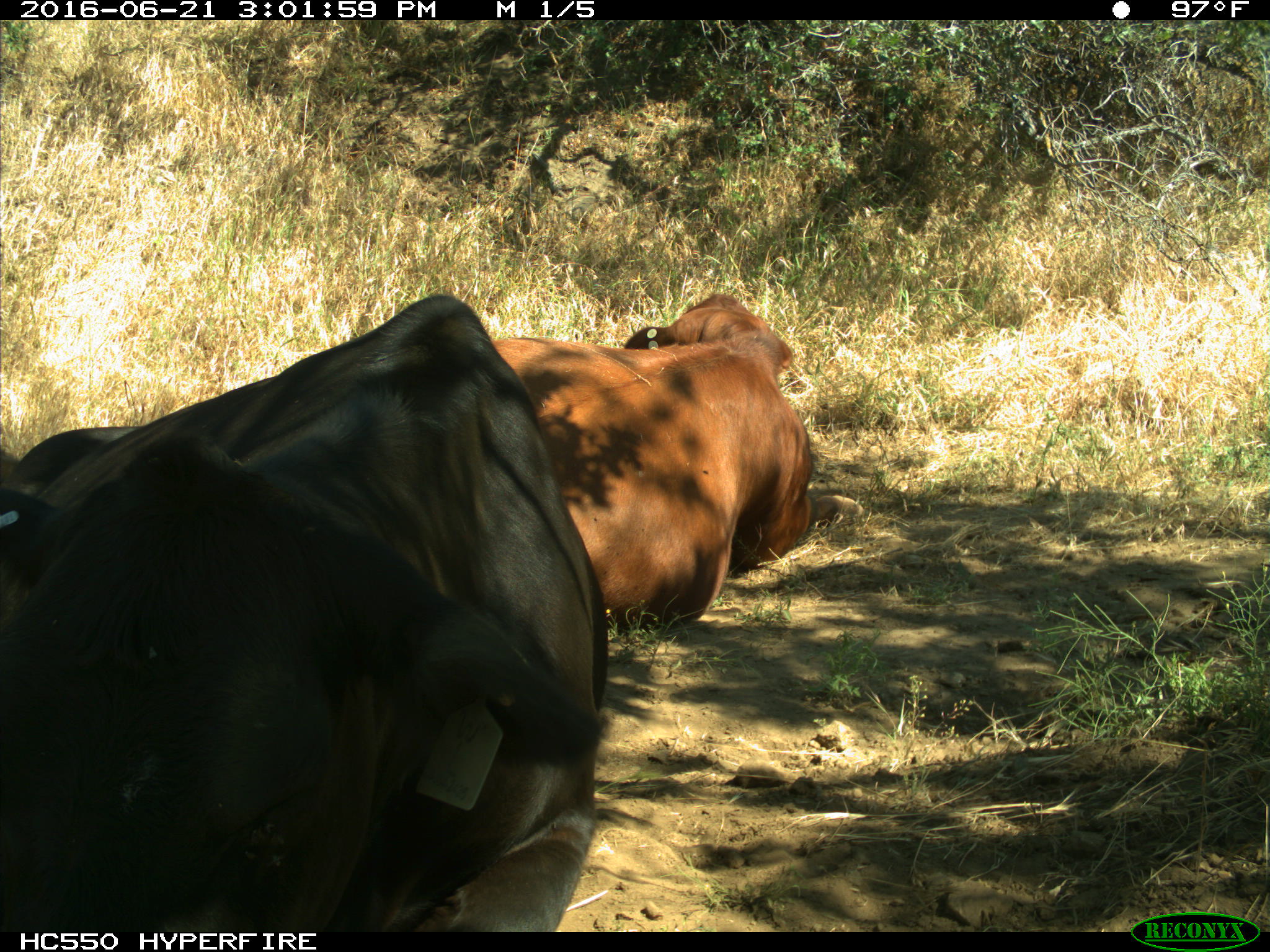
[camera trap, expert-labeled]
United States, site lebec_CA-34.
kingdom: Animalia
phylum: Chordata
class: Mammalia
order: Artiodactyla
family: Bovidae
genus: Bos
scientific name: Bos taurus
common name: domestic cow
Bos taurus (domestic cow).